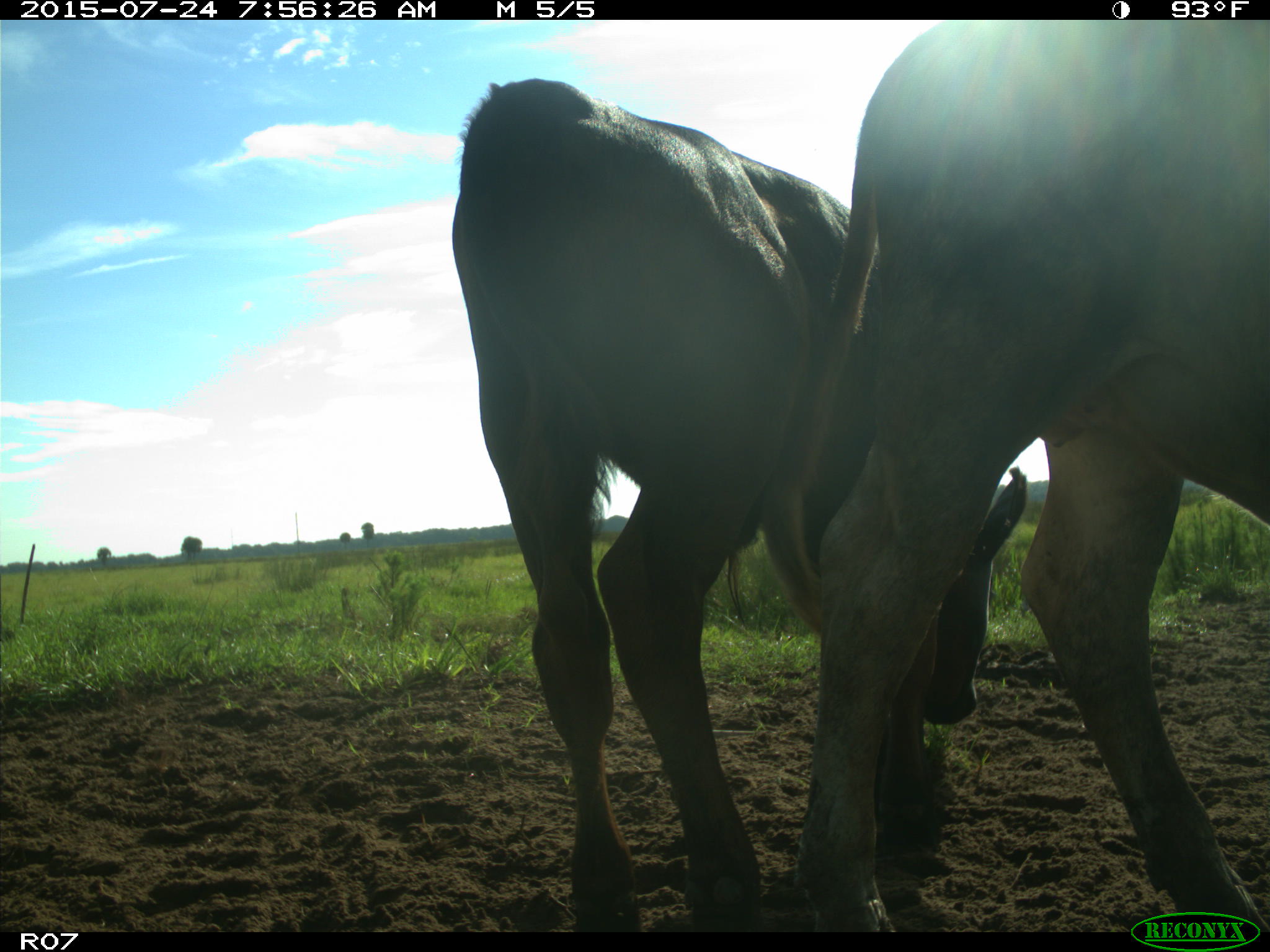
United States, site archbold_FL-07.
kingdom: Animalia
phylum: Chordata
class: Mammalia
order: Artiodactyla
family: Bovidae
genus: Bos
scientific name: Bos taurus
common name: domestic cow